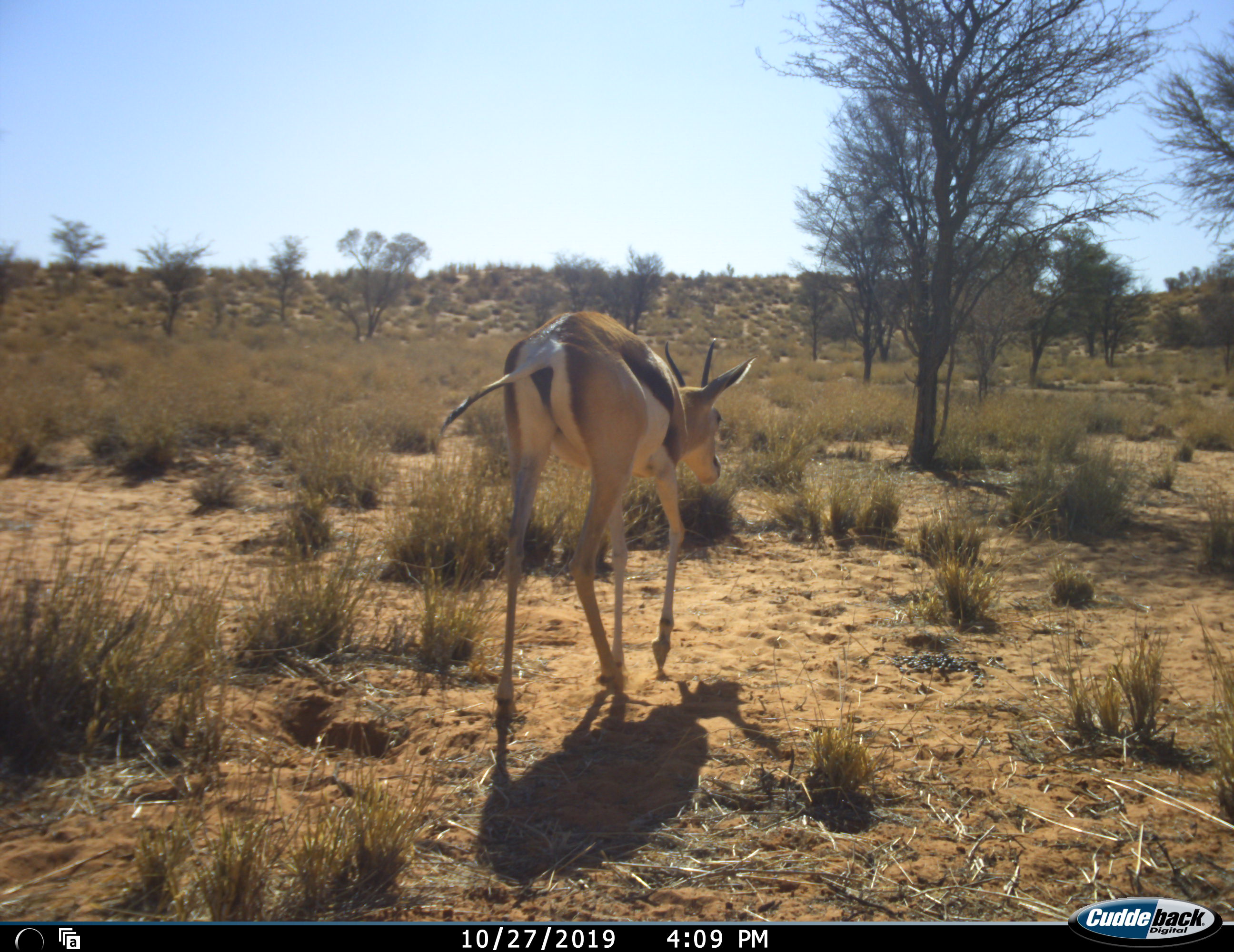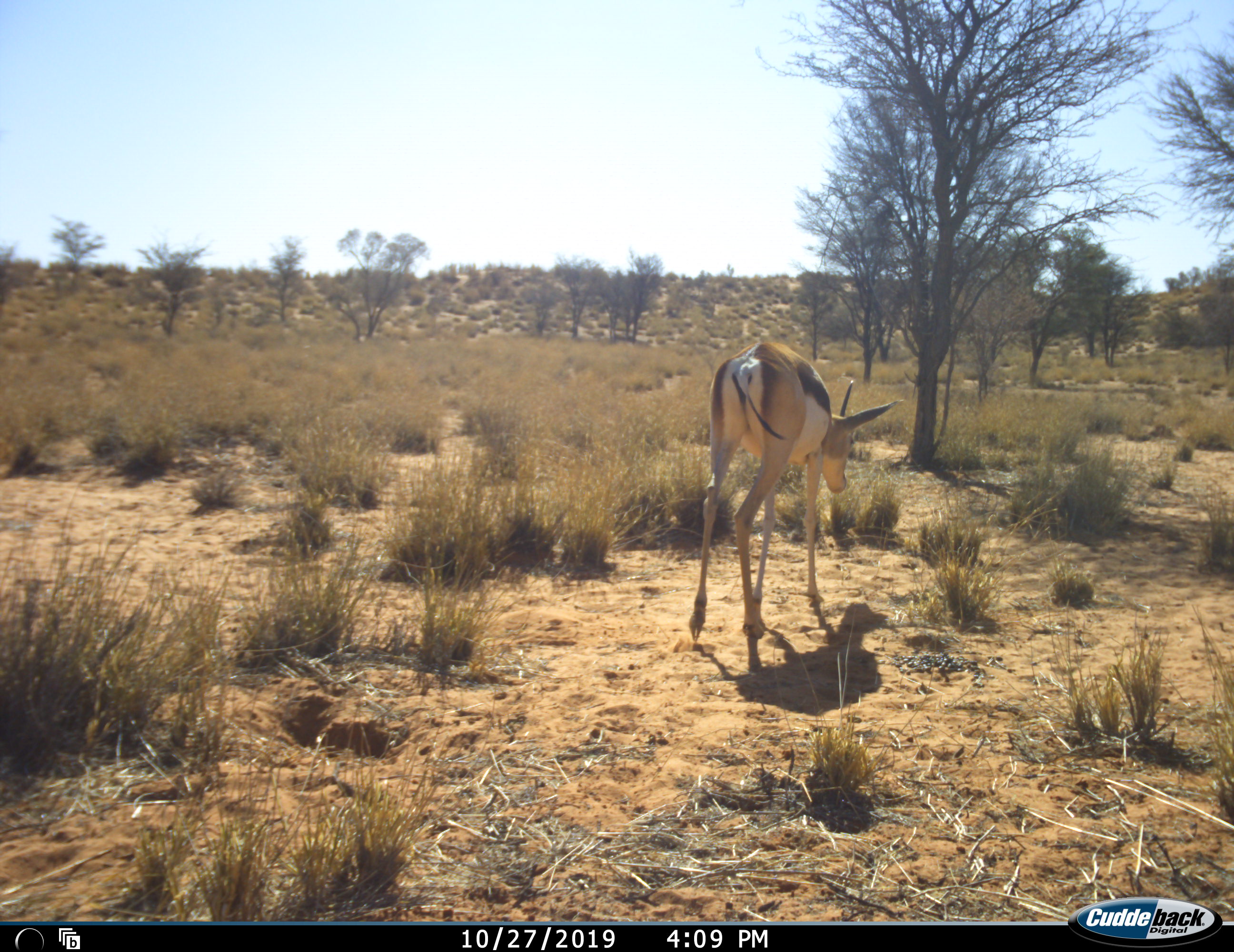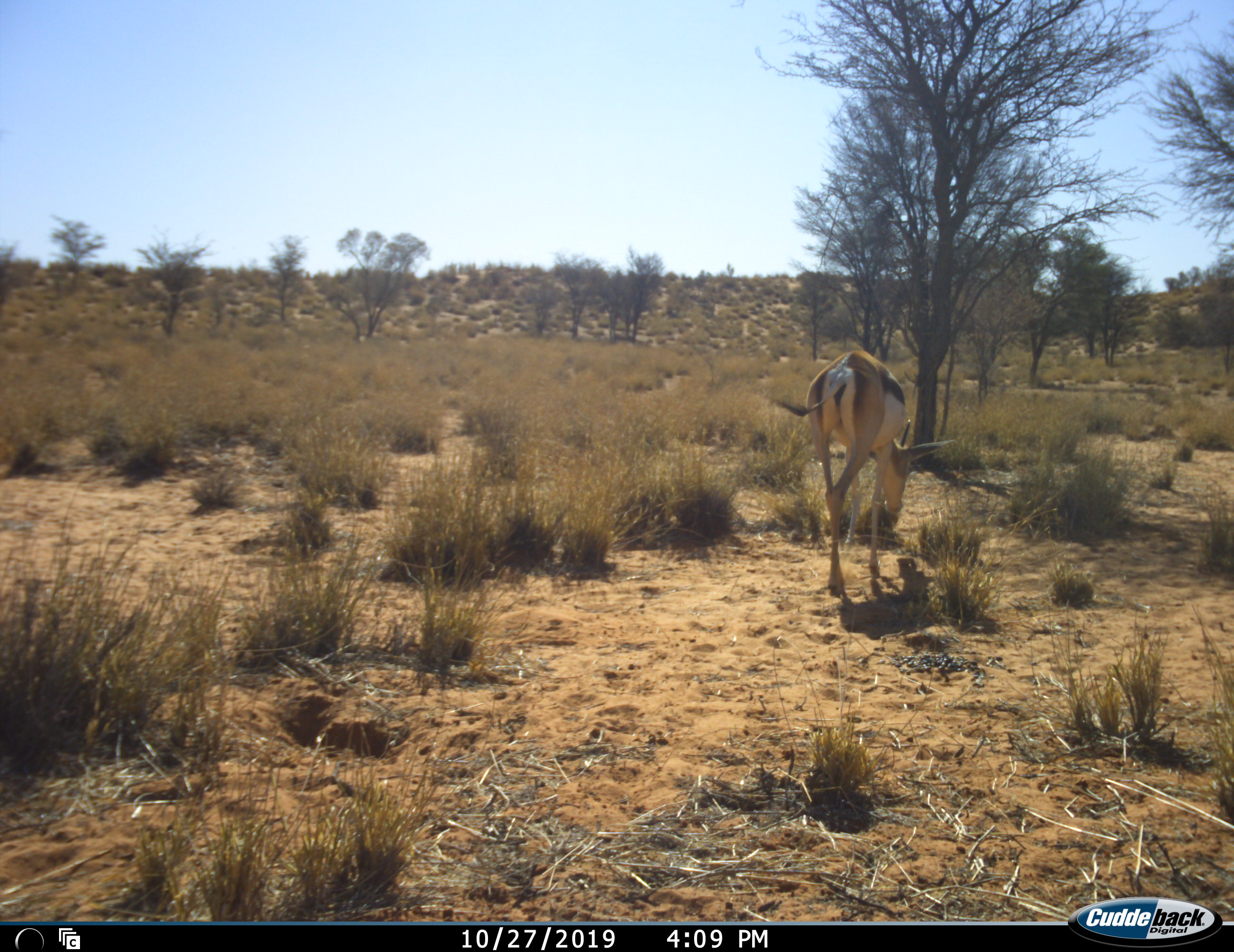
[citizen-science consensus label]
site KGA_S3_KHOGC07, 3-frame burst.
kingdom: Animalia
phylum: Chordata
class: Mammalia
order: Artiodactyla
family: Bovidae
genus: Antidorcas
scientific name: Antidorcas marsupialis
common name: springbok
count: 1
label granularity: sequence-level